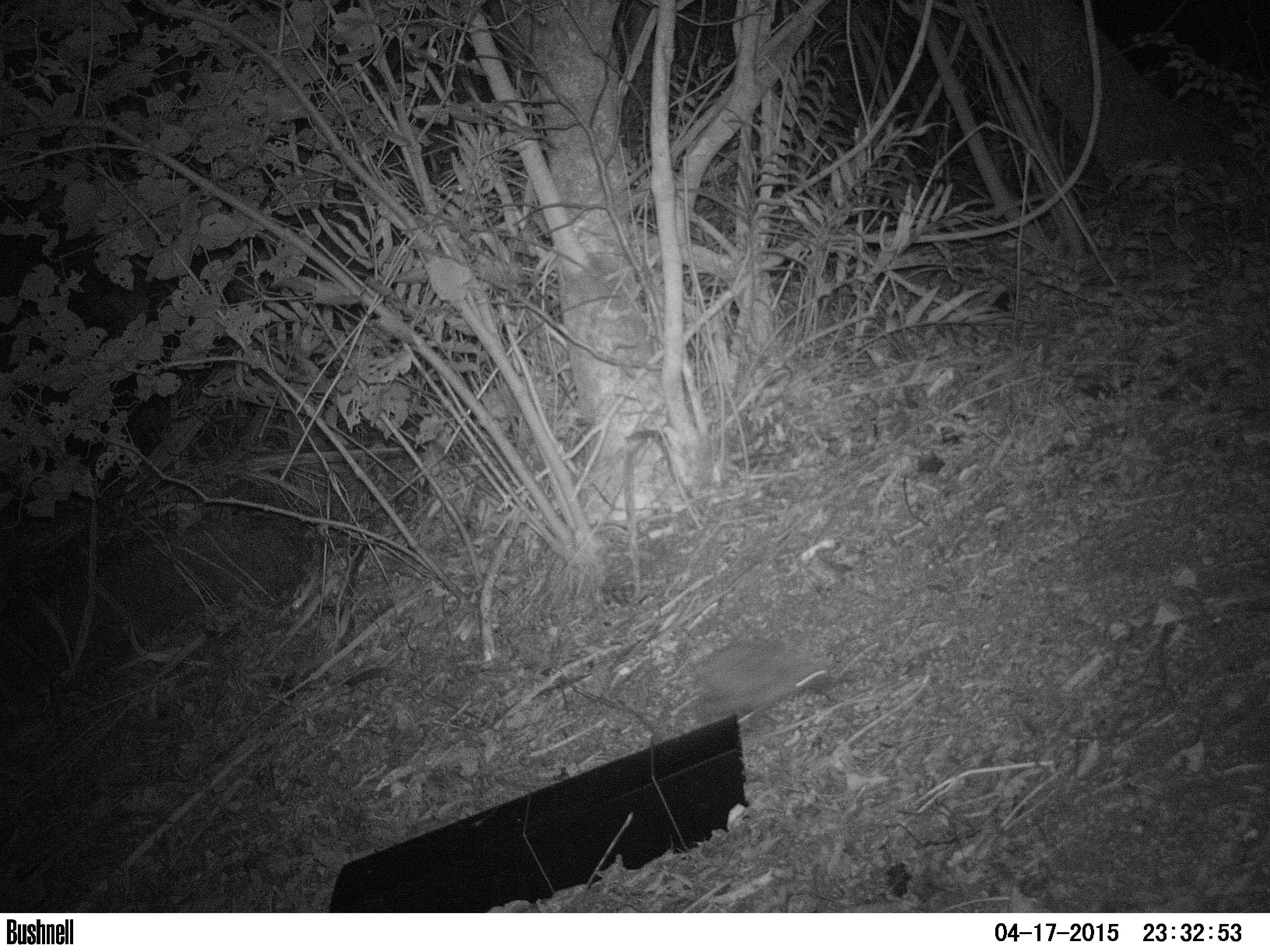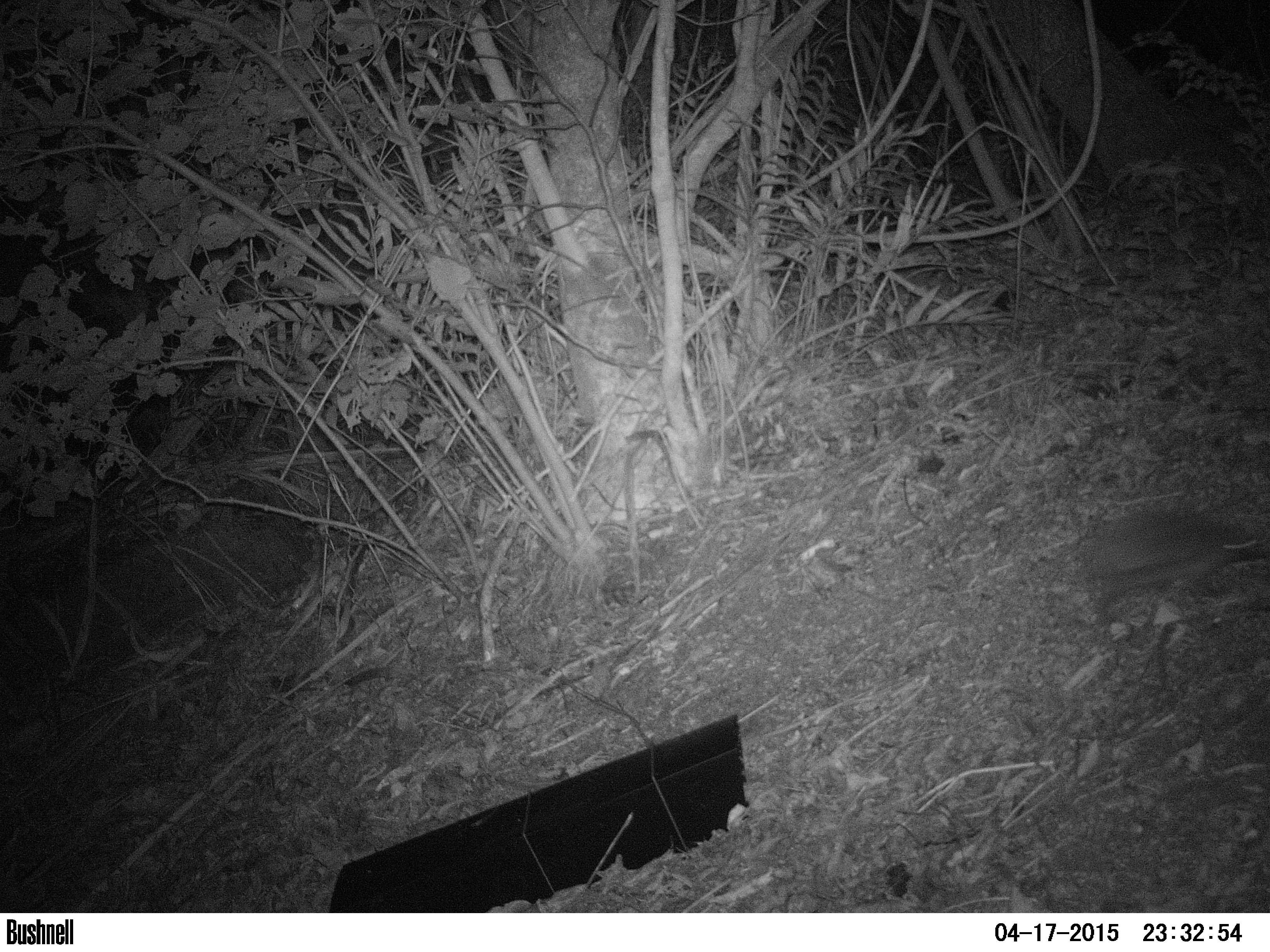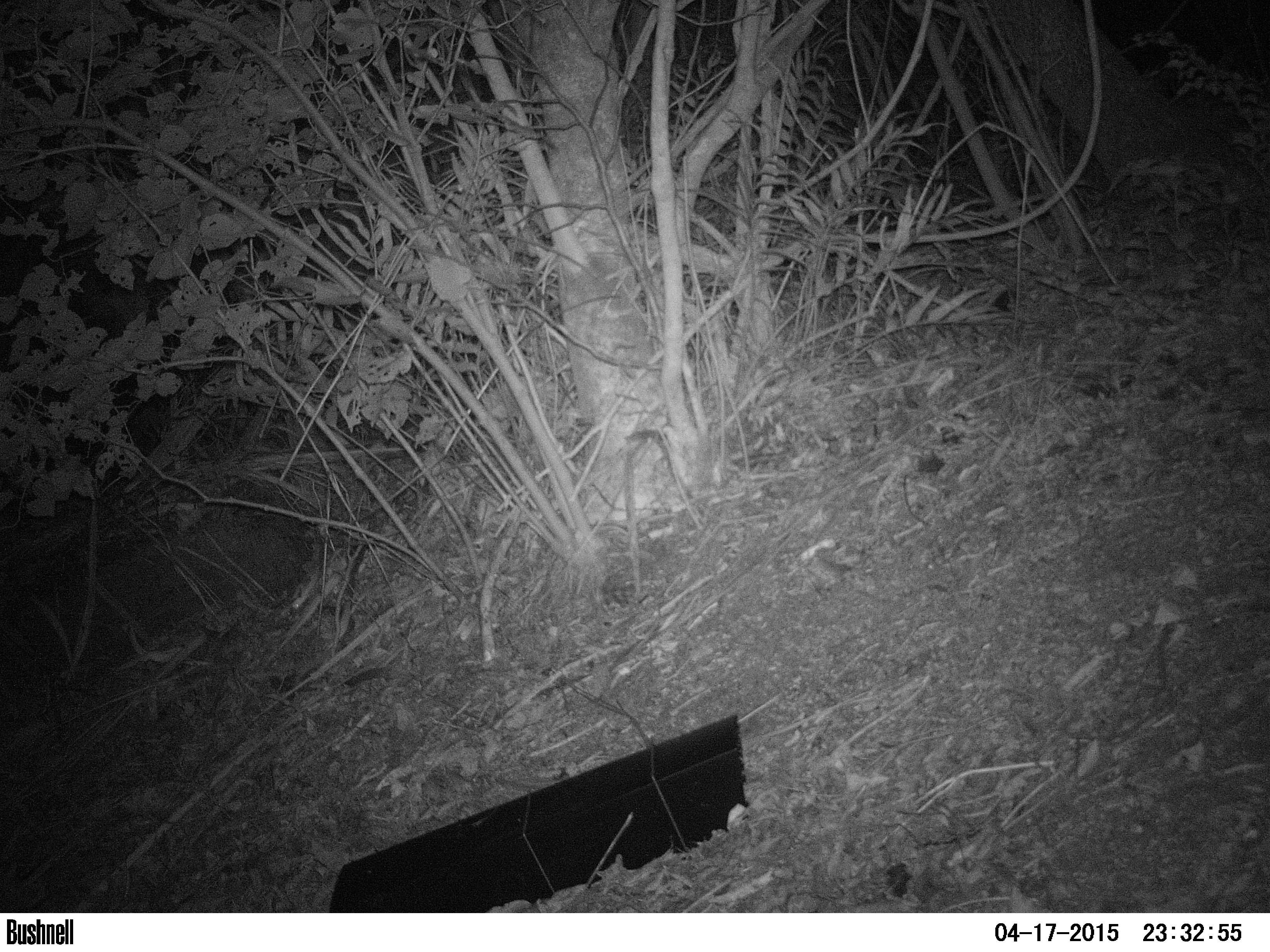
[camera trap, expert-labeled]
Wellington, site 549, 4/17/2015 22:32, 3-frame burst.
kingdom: Animalia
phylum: Chordata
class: Mammalia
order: Eulipotyphla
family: Erinaceidae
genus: Erinaceus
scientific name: Erinaceus europaeus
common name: hedgehog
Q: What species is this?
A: Hedgehog (Erinaceus europaeus).